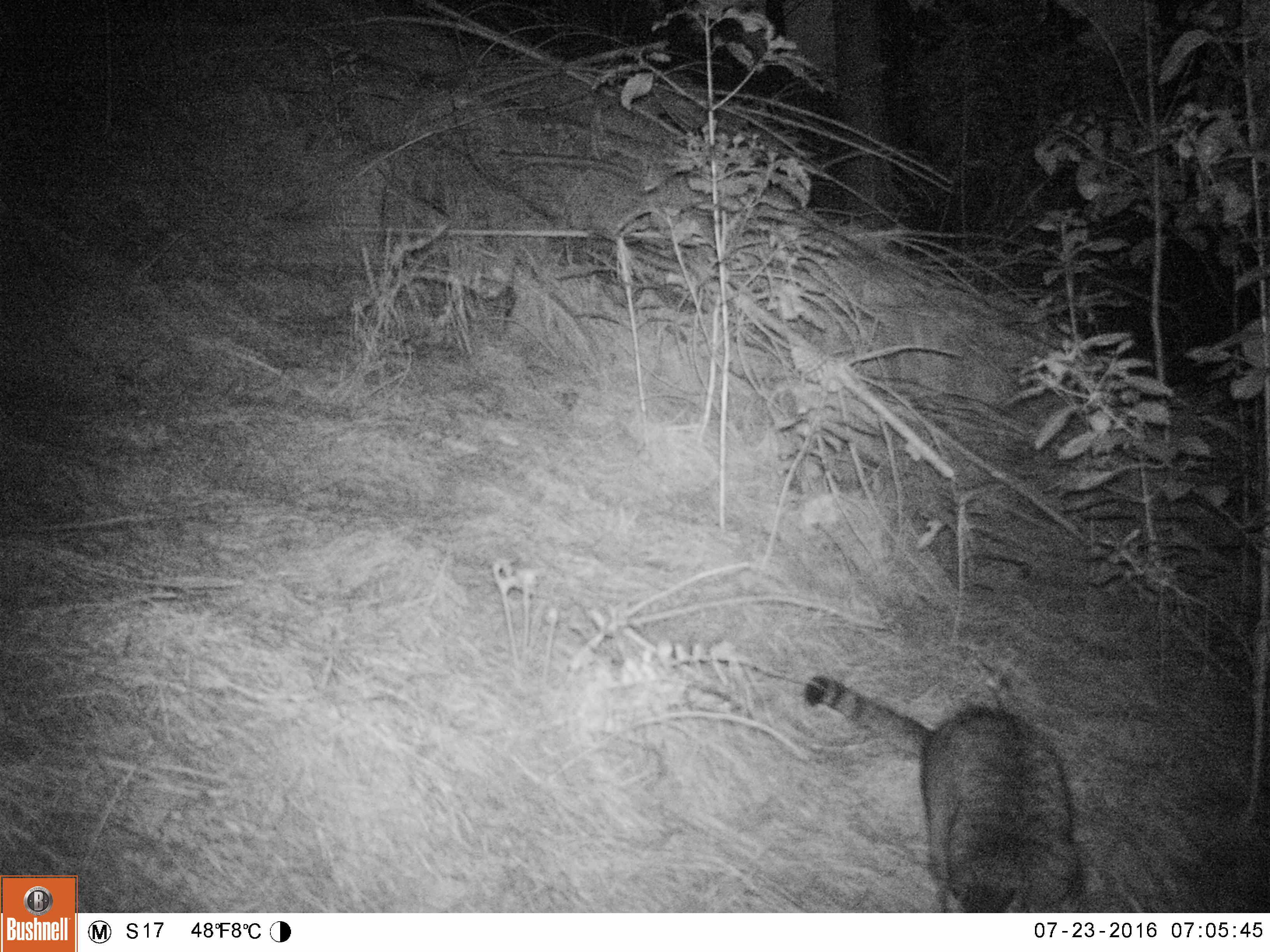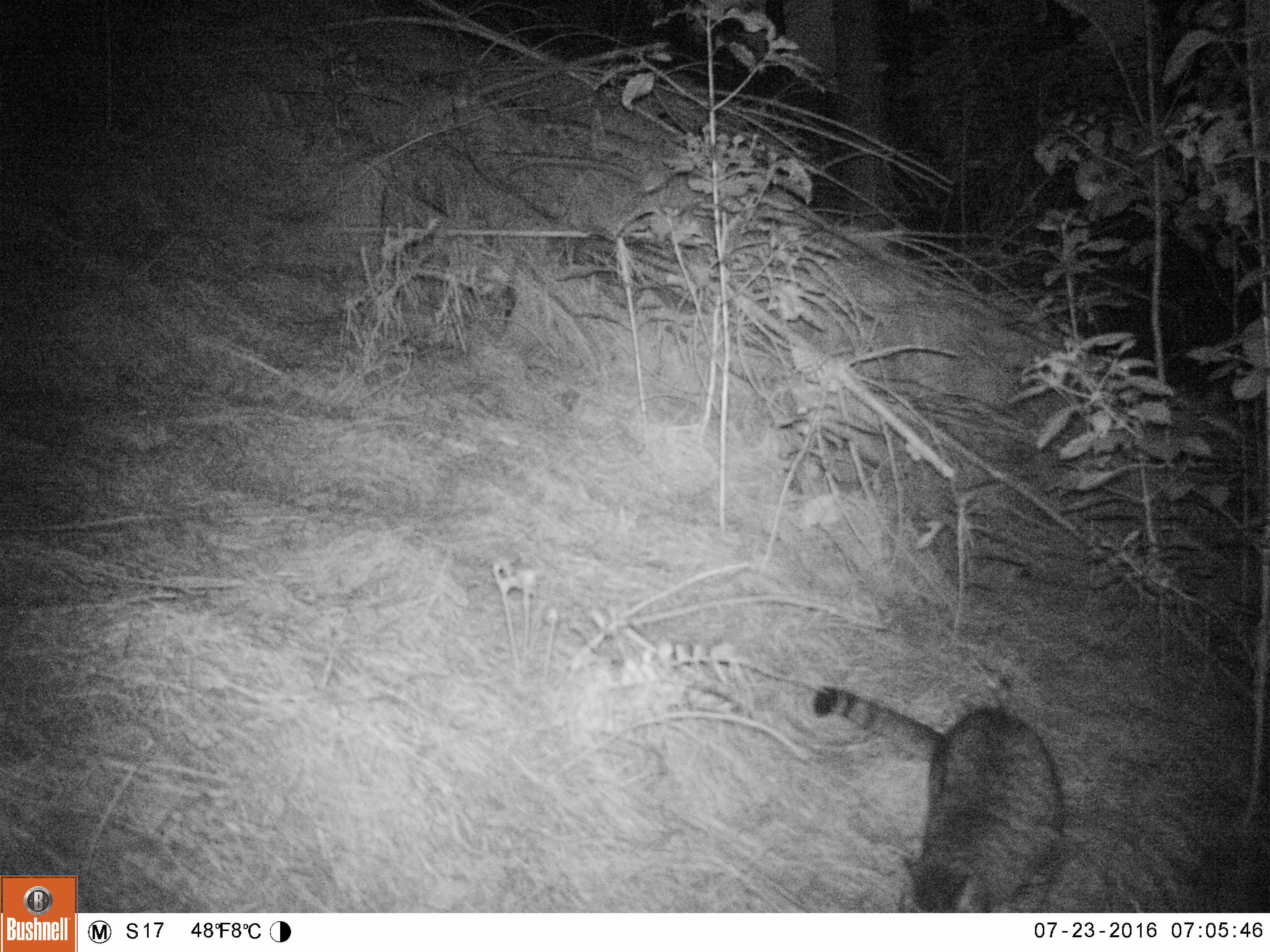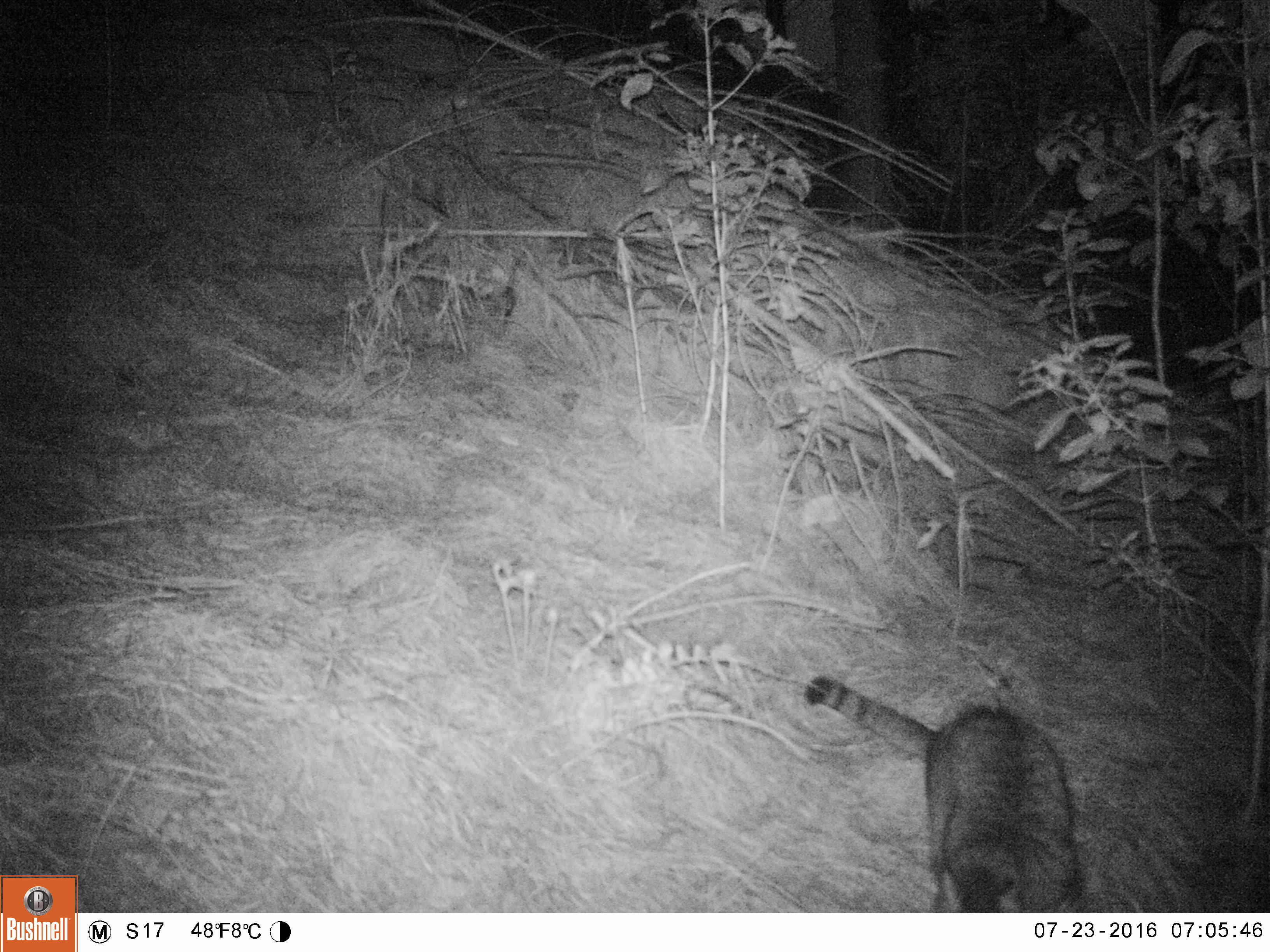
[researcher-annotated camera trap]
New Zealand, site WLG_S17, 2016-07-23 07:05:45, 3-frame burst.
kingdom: Animalia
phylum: Chordata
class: Mammalia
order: Carnivora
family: Felidae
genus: Felis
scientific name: Felis catus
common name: domestic cat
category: cat